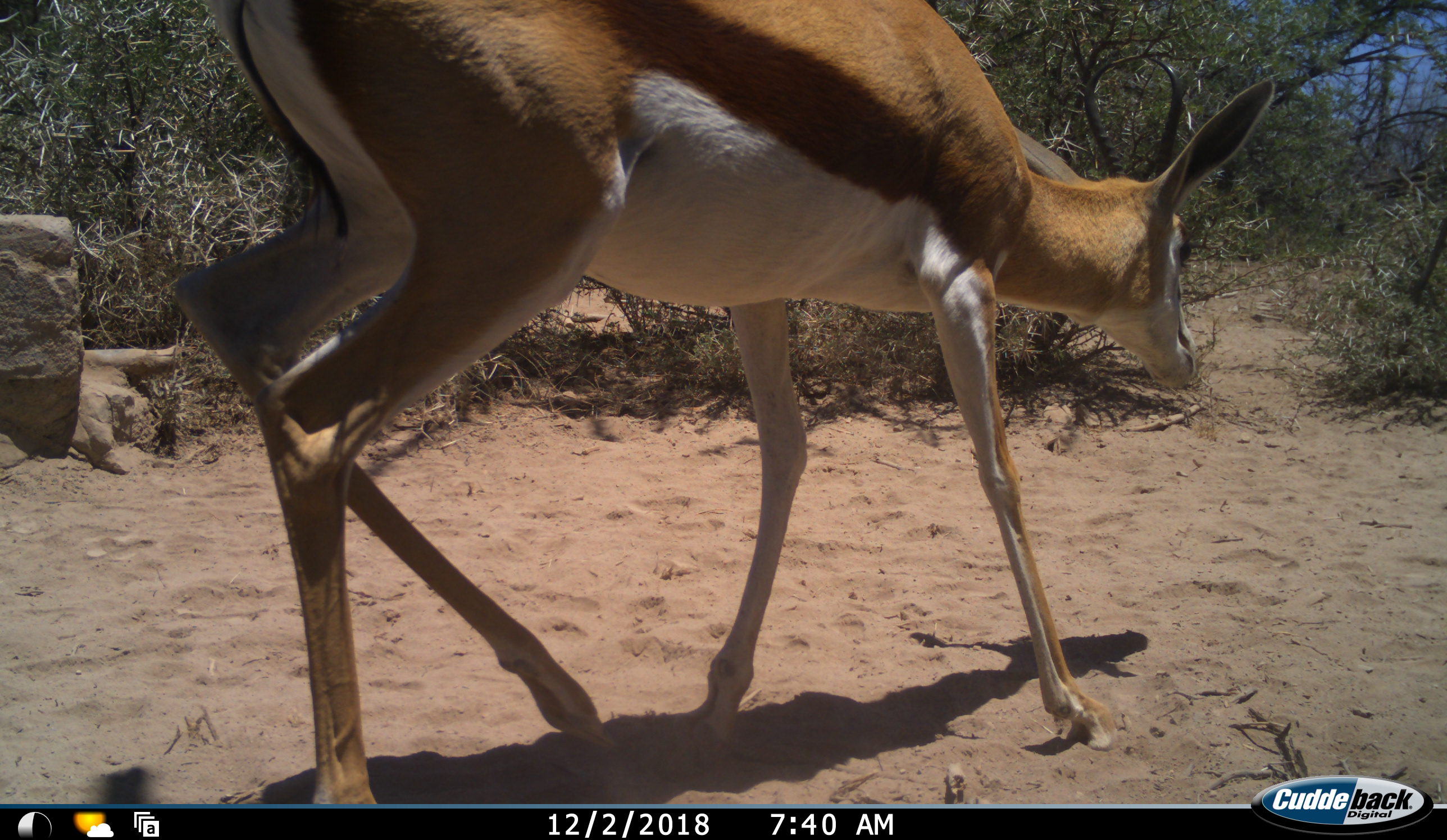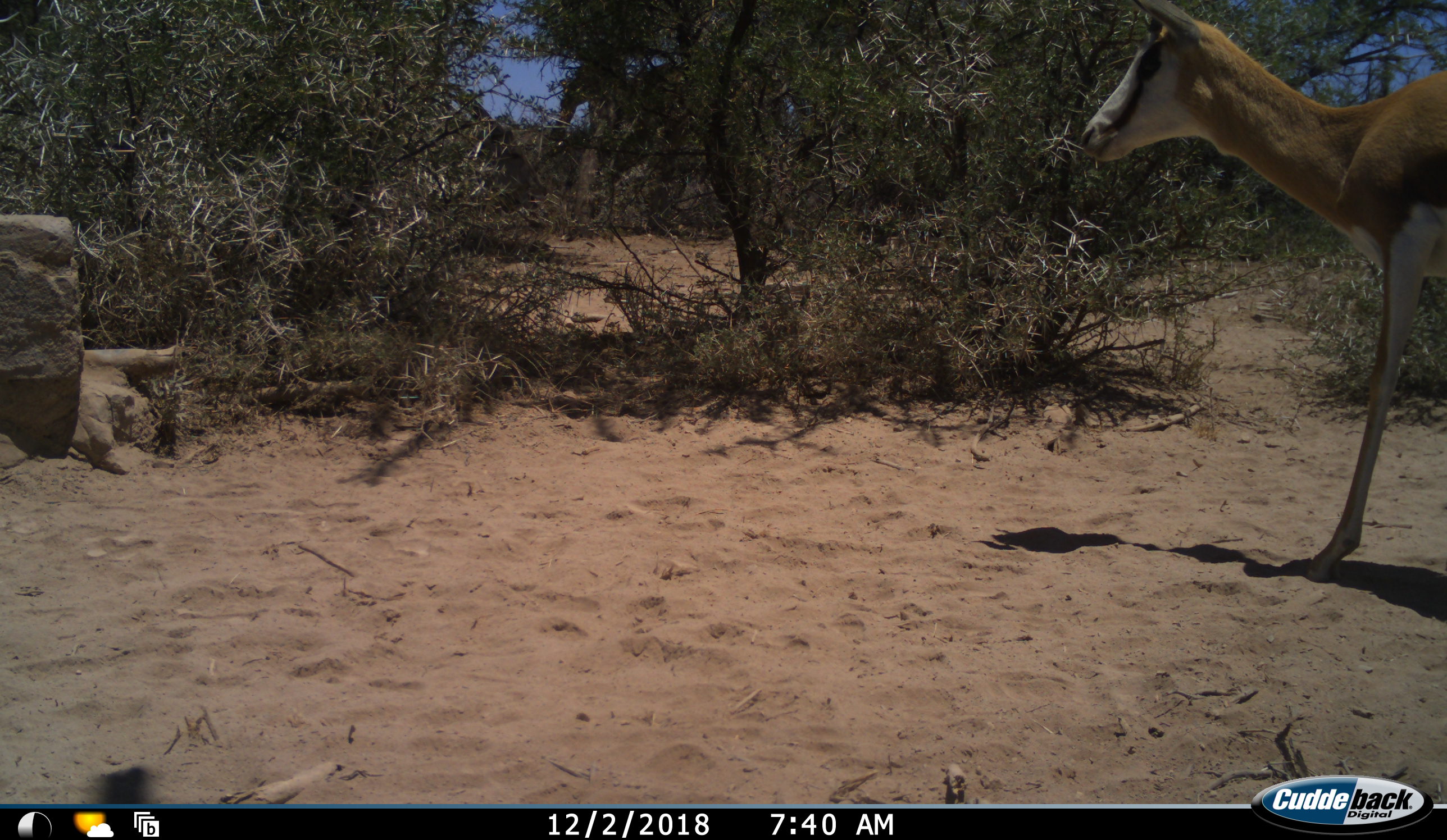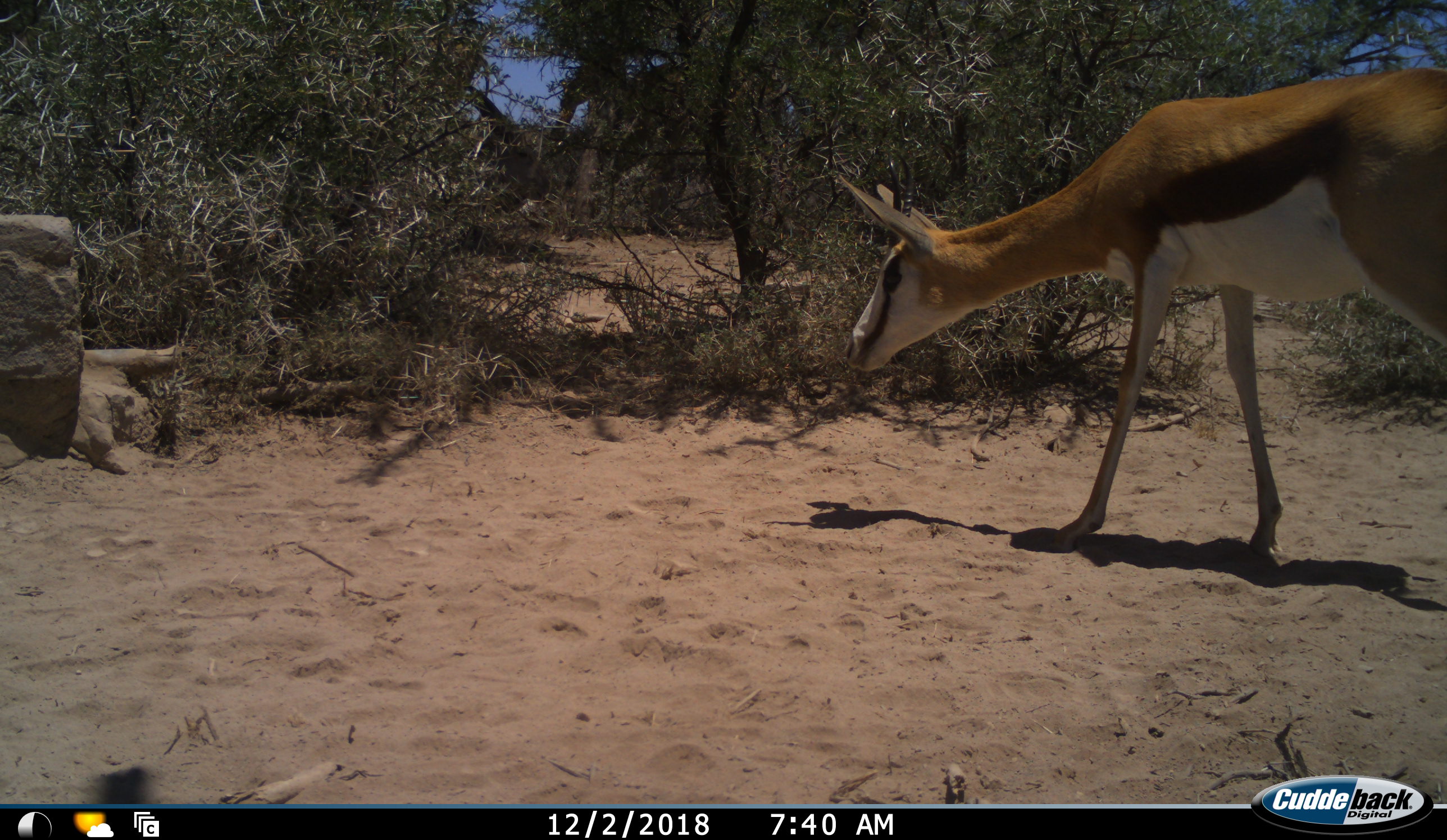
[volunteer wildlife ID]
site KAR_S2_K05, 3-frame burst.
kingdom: Animalia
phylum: Chordata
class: Mammalia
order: Artiodactyla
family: Bovidae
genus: Antidorcas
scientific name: Antidorcas marsupialis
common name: springbok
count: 1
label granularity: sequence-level